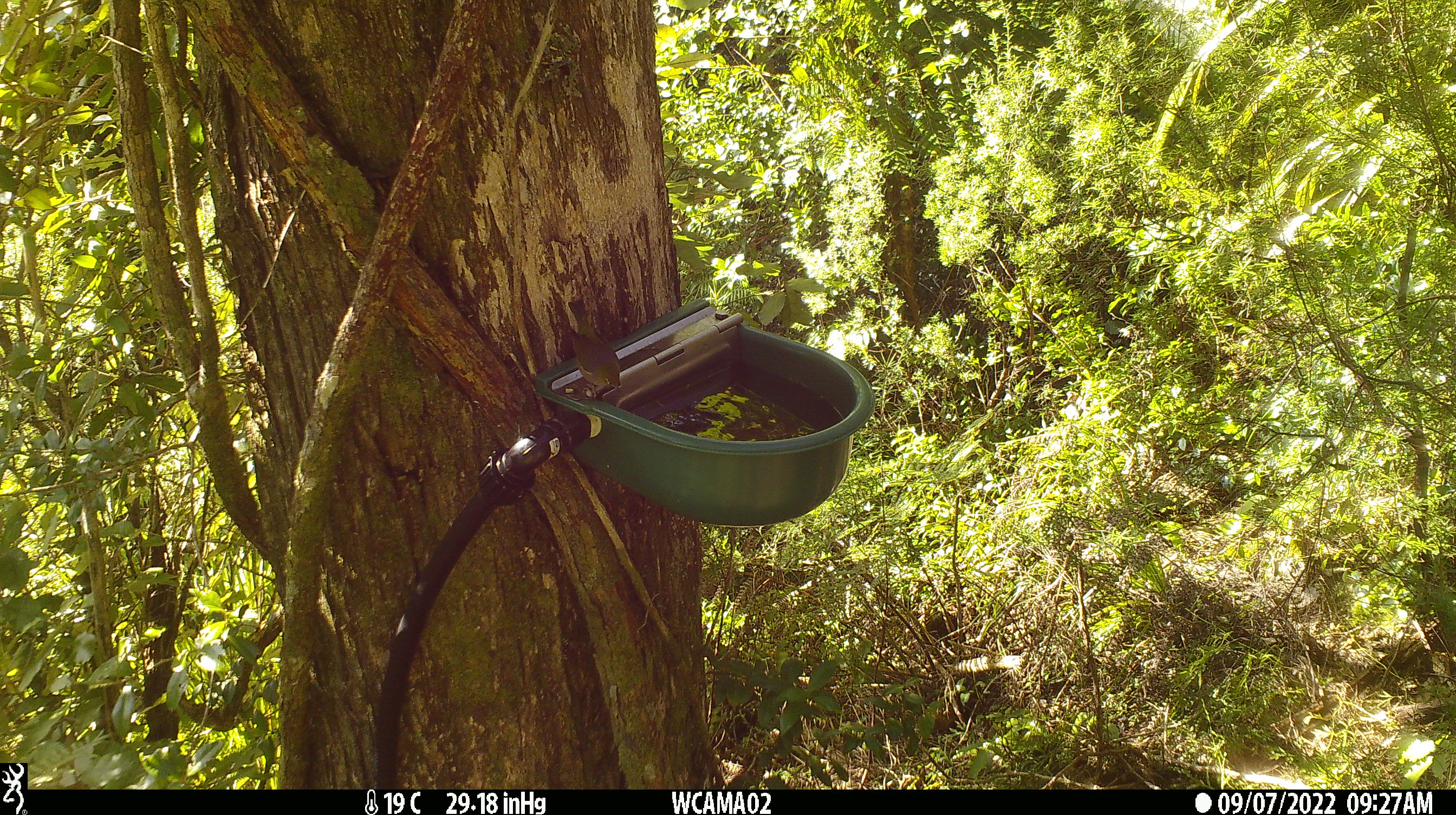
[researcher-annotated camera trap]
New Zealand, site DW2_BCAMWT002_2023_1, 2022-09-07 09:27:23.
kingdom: Animalia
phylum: Chordata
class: Aves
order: Passeriformes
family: Zosteropidae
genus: Zosterops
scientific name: Zosterops lateralis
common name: silvereye